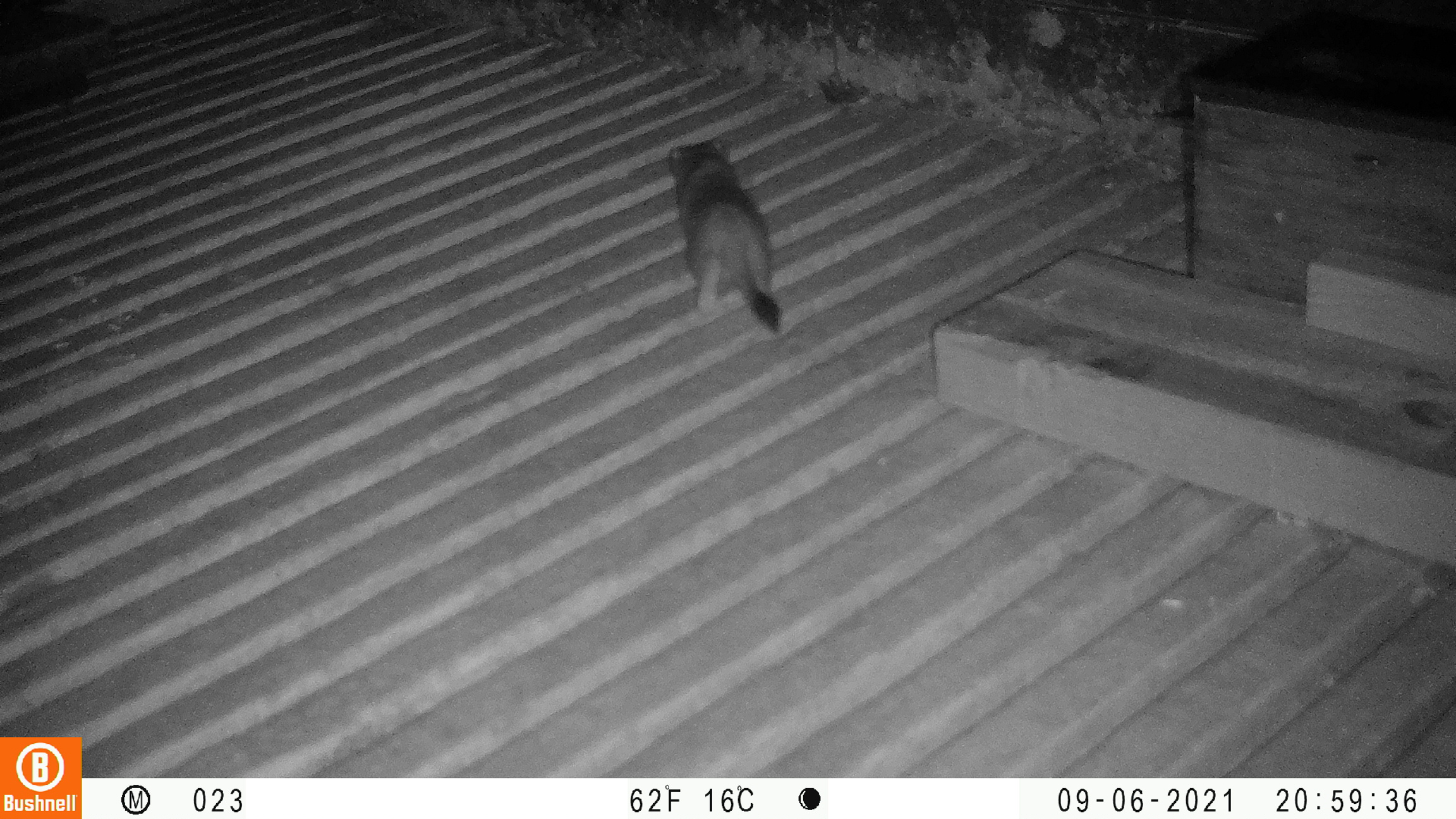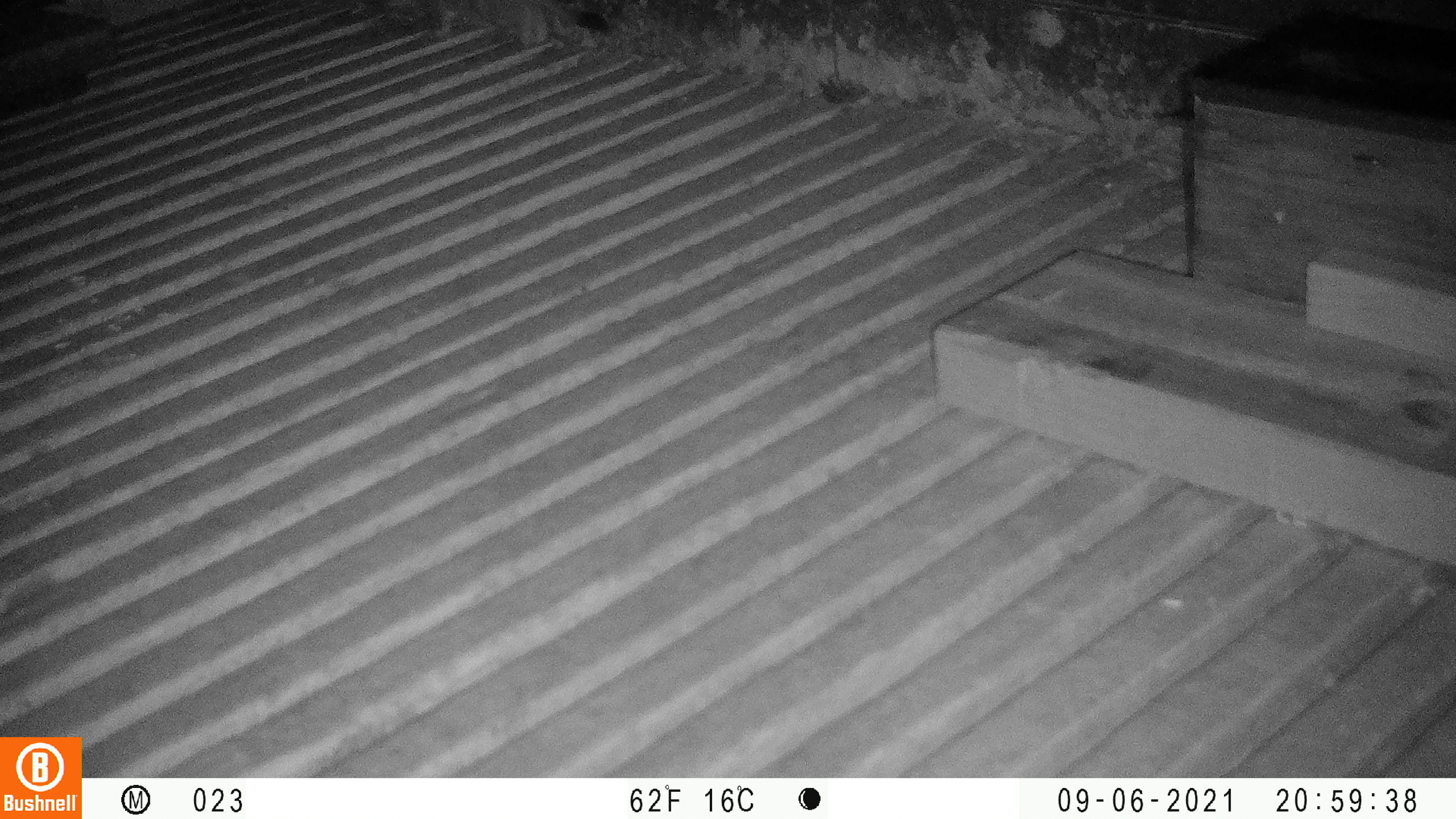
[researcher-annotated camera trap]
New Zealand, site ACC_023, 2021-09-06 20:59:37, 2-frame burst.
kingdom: Animalia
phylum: Chordata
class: Mammalia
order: Carnivora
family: Mustelidae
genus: Mustela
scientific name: Mustela erminea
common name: stoat